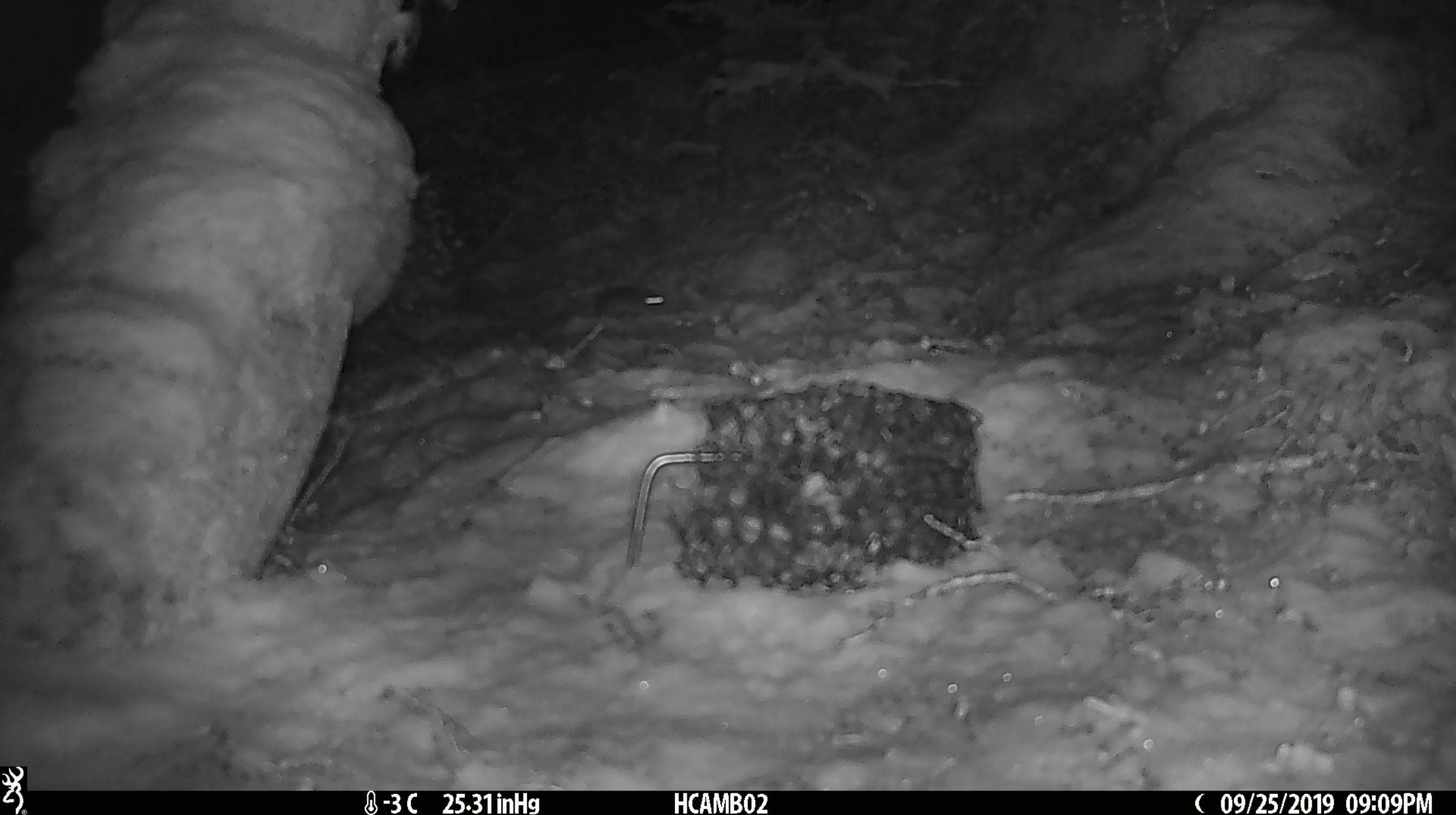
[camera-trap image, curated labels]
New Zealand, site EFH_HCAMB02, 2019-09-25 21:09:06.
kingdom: Animalia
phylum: Chordata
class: Mammalia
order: Rodentia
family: Muridae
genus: Mus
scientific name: Mus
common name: mouse